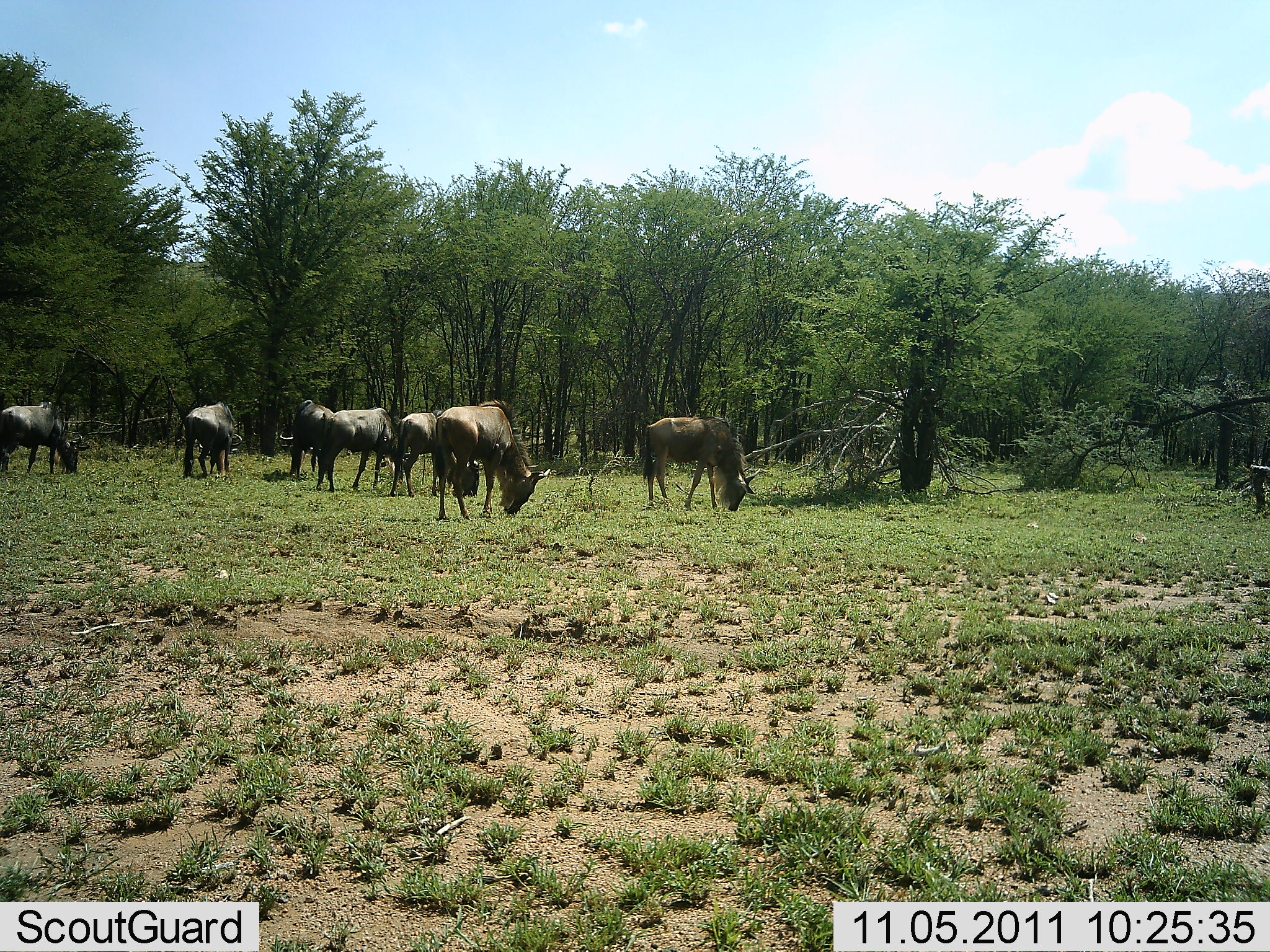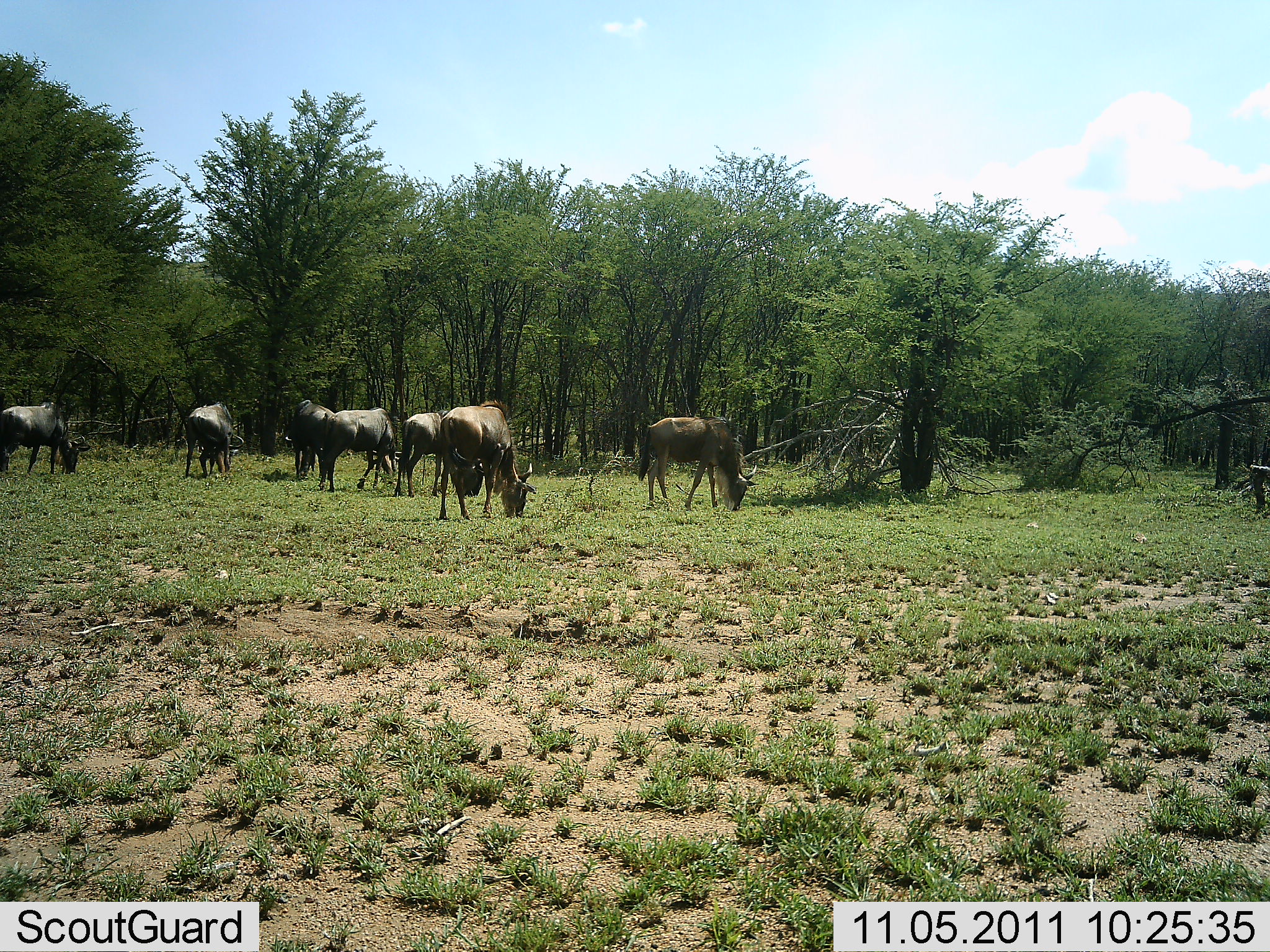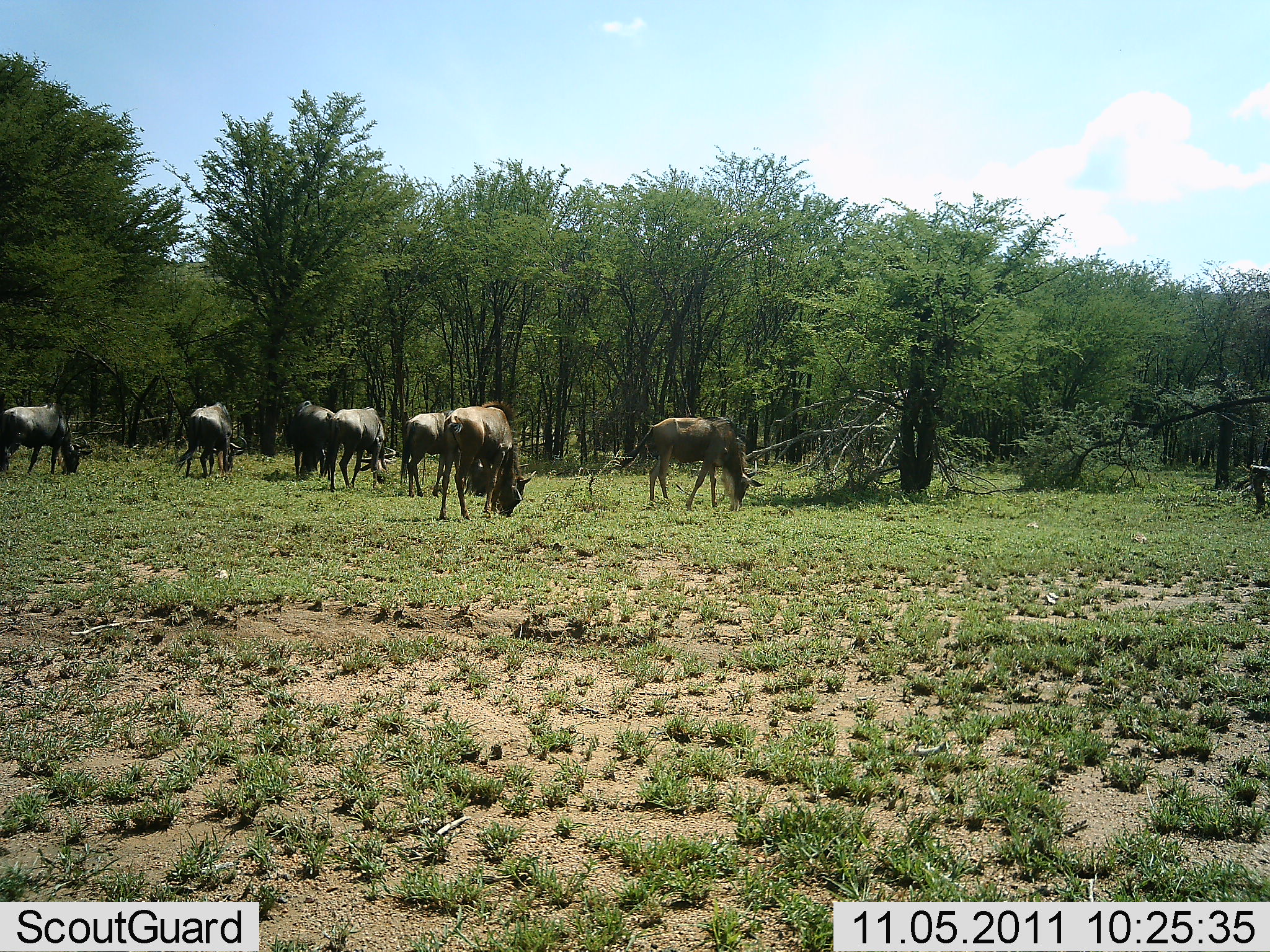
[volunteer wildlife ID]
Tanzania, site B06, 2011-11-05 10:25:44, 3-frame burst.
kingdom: Animalia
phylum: Chordata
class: Mammalia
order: Artiodactyla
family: Bovidae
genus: Connochaetes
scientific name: Connochaetes taurinus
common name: blue wildebeest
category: wildebeest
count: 7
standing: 15%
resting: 0%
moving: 8%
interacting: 8%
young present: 0%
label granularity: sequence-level